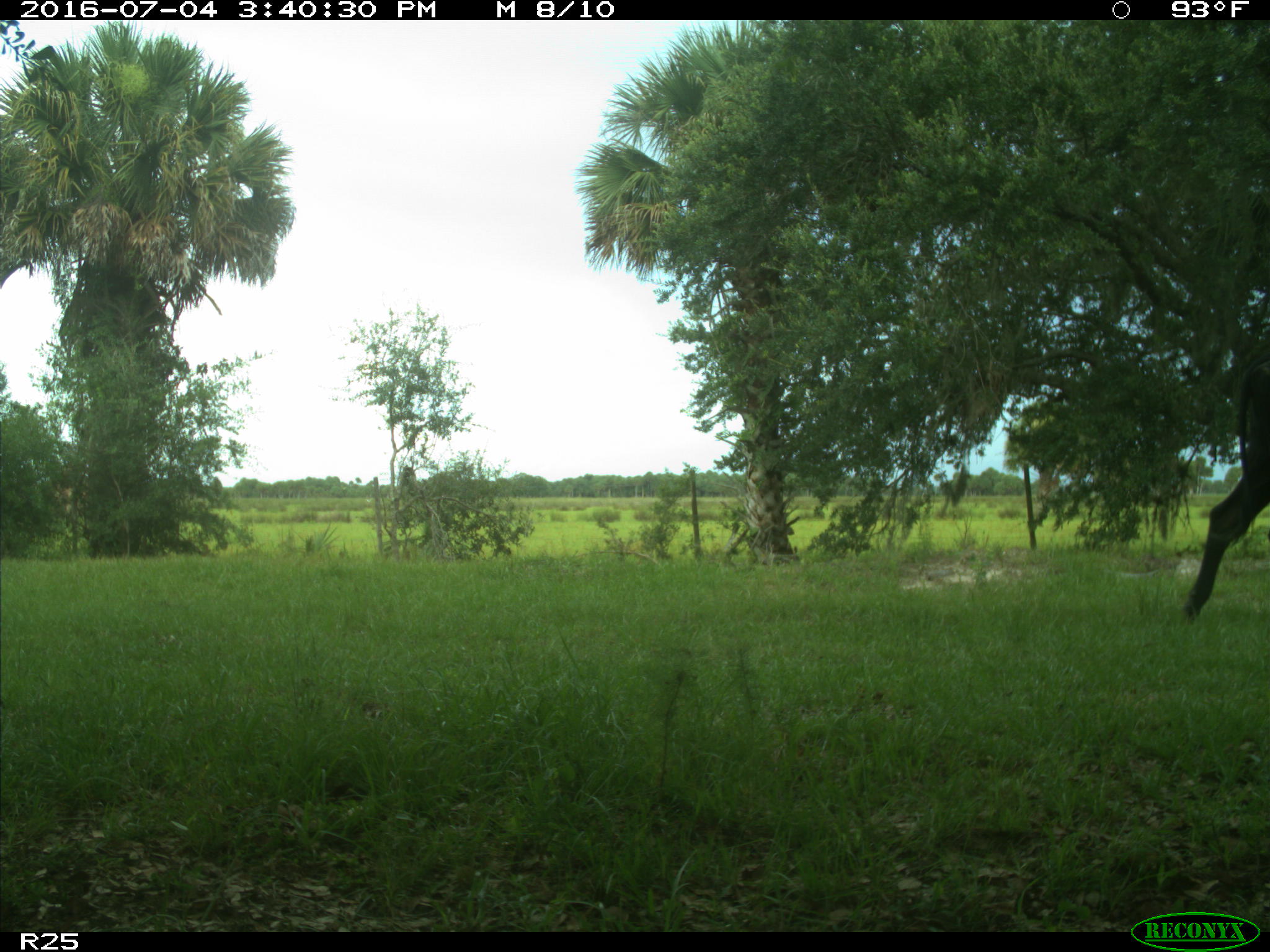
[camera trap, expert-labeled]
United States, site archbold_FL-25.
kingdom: Animalia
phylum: Chordata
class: Mammalia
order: Artiodactyla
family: Bovidae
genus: Bos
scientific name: Bos taurus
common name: domestic cow